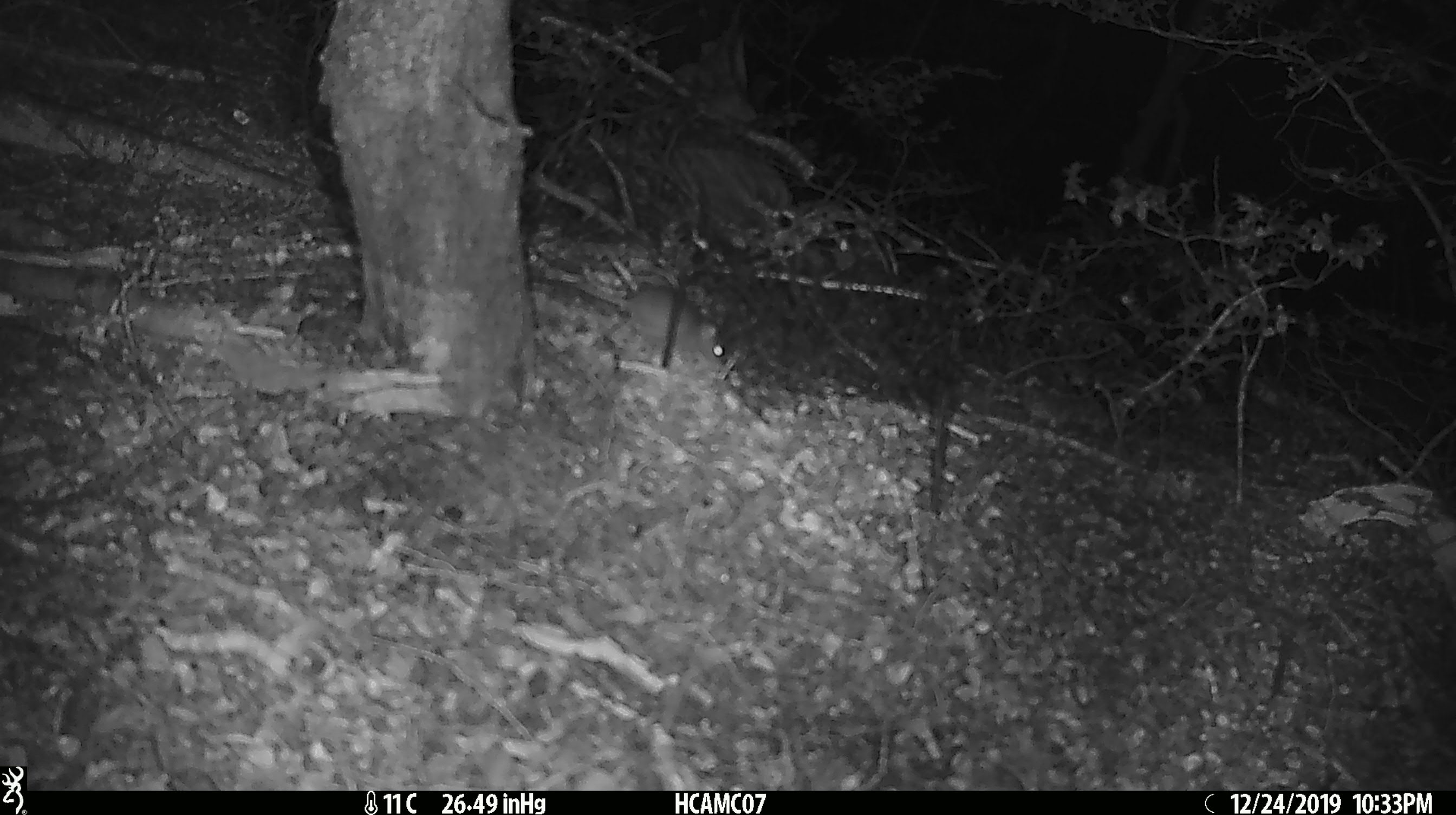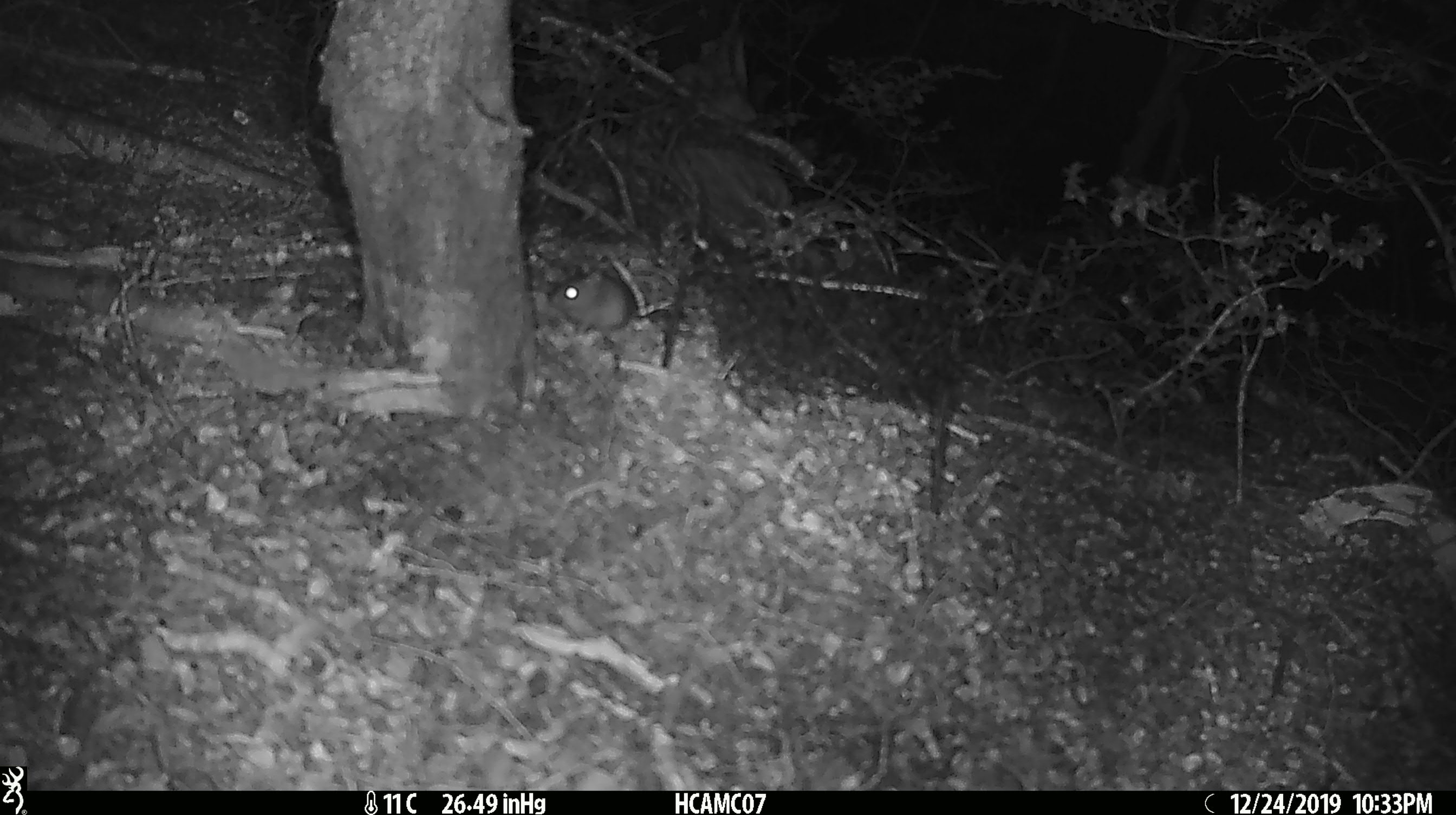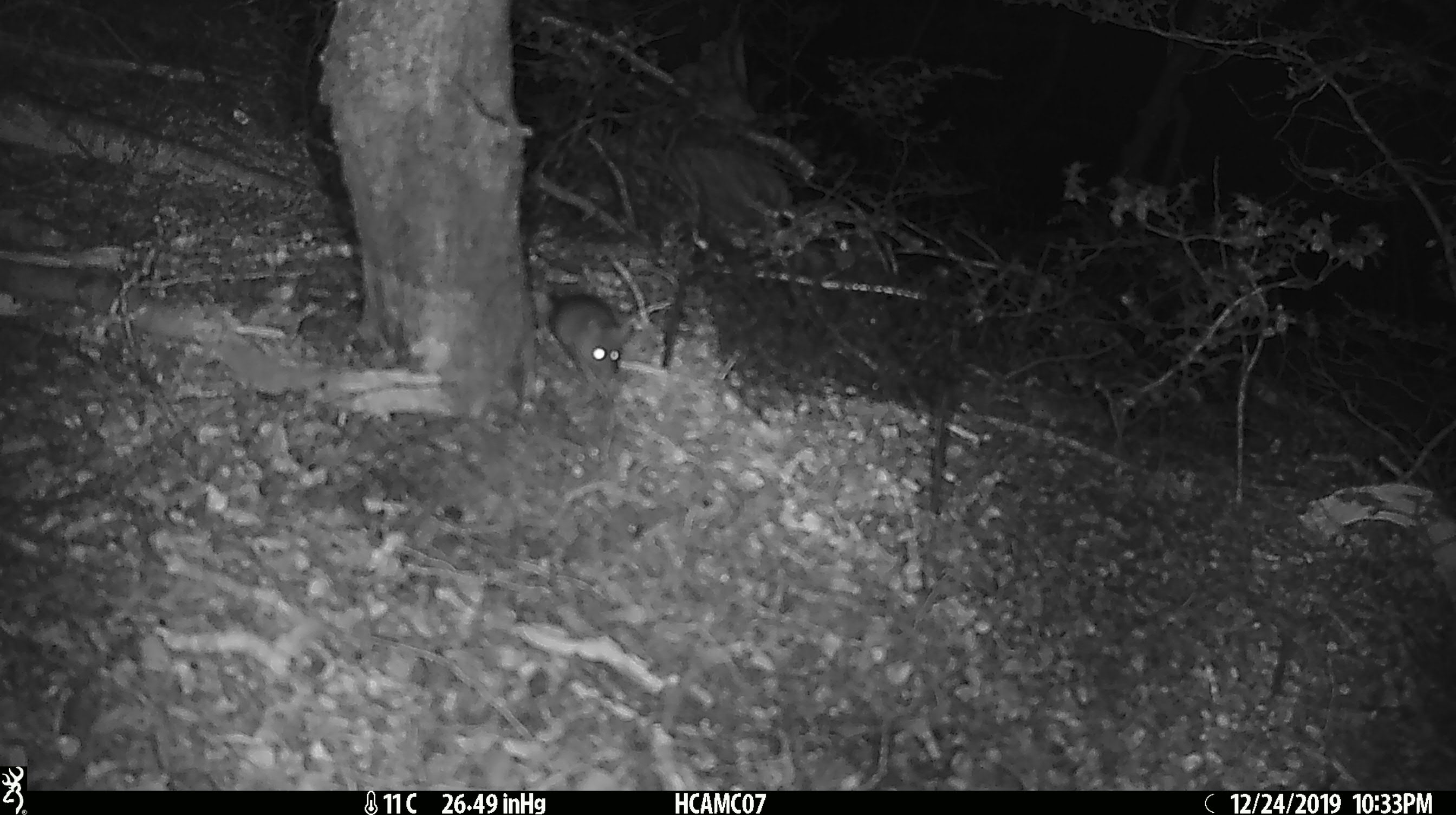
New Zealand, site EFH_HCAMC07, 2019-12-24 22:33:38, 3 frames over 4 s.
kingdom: Animalia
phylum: Chordata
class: Mammalia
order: Rodentia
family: Muridae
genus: Mus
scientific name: Mus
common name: mouse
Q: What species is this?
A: Mouse (Mus).